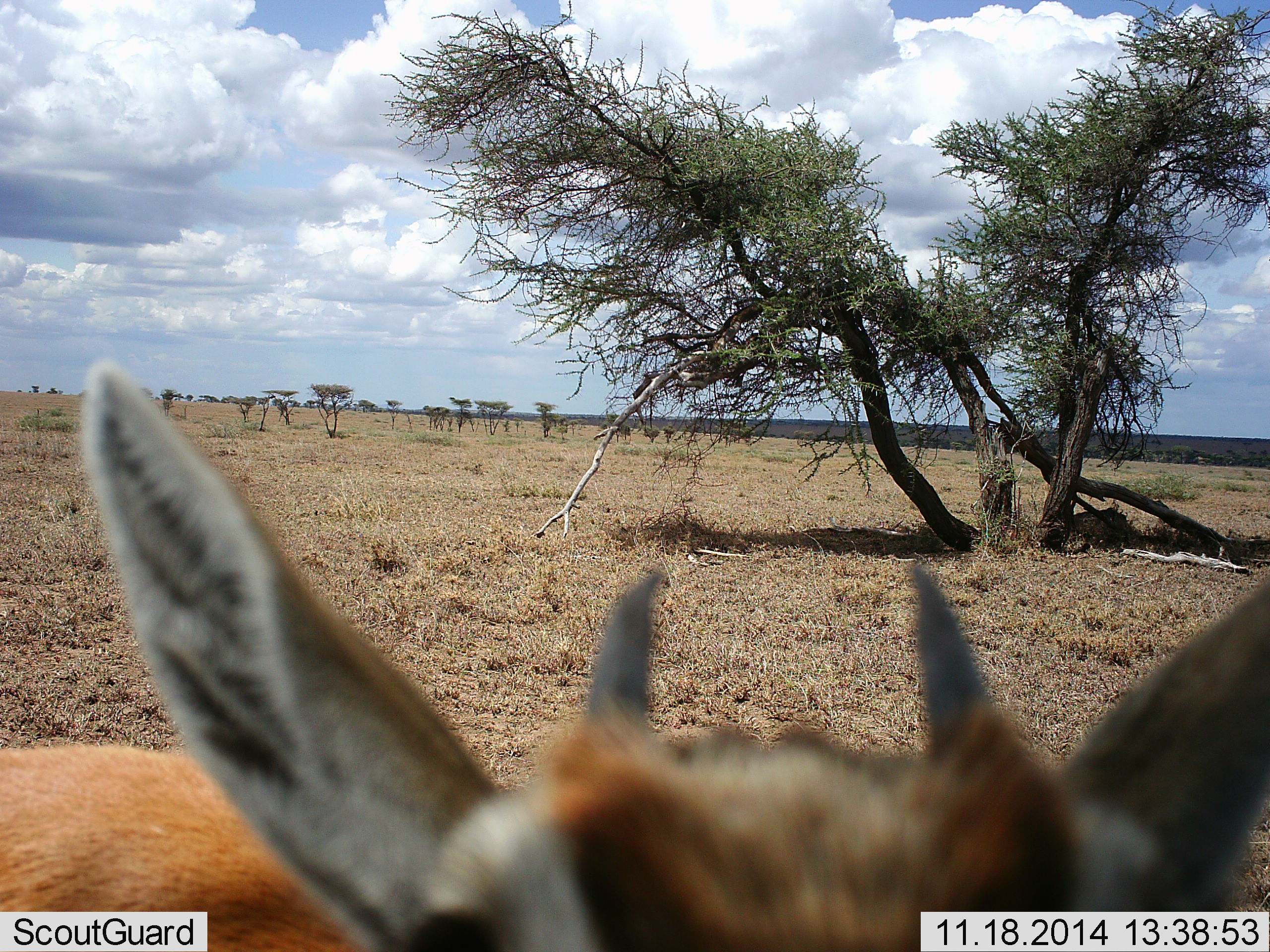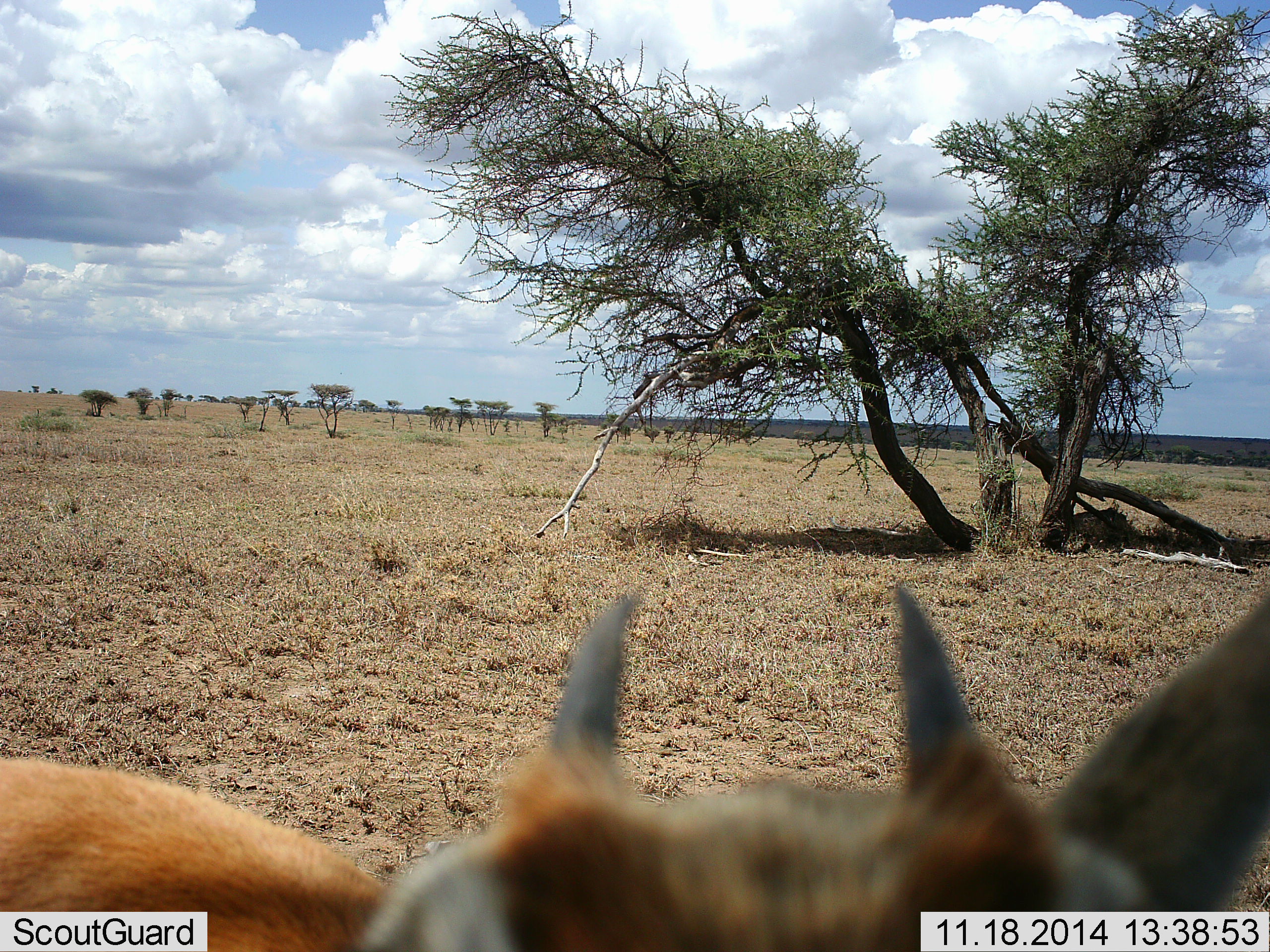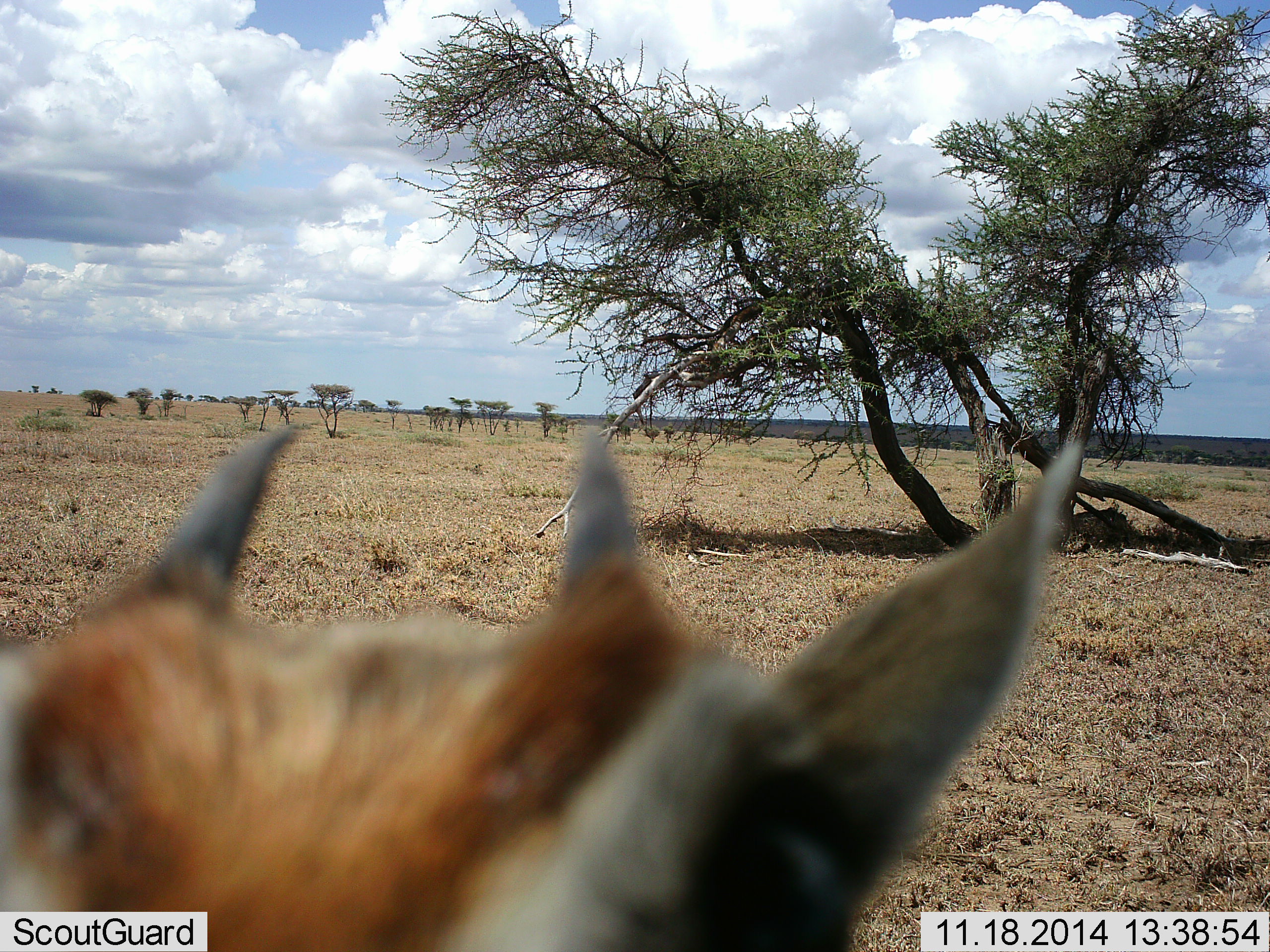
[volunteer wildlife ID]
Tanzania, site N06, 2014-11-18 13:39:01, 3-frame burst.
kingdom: Animalia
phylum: Chordata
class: Mammalia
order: Artiodactyla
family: Bovidae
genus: Eudorcas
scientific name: Eudorcas thomsonii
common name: thomson's gazelle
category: gazellethomsons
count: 1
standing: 90%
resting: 10%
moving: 0%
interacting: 10%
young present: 0%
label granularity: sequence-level